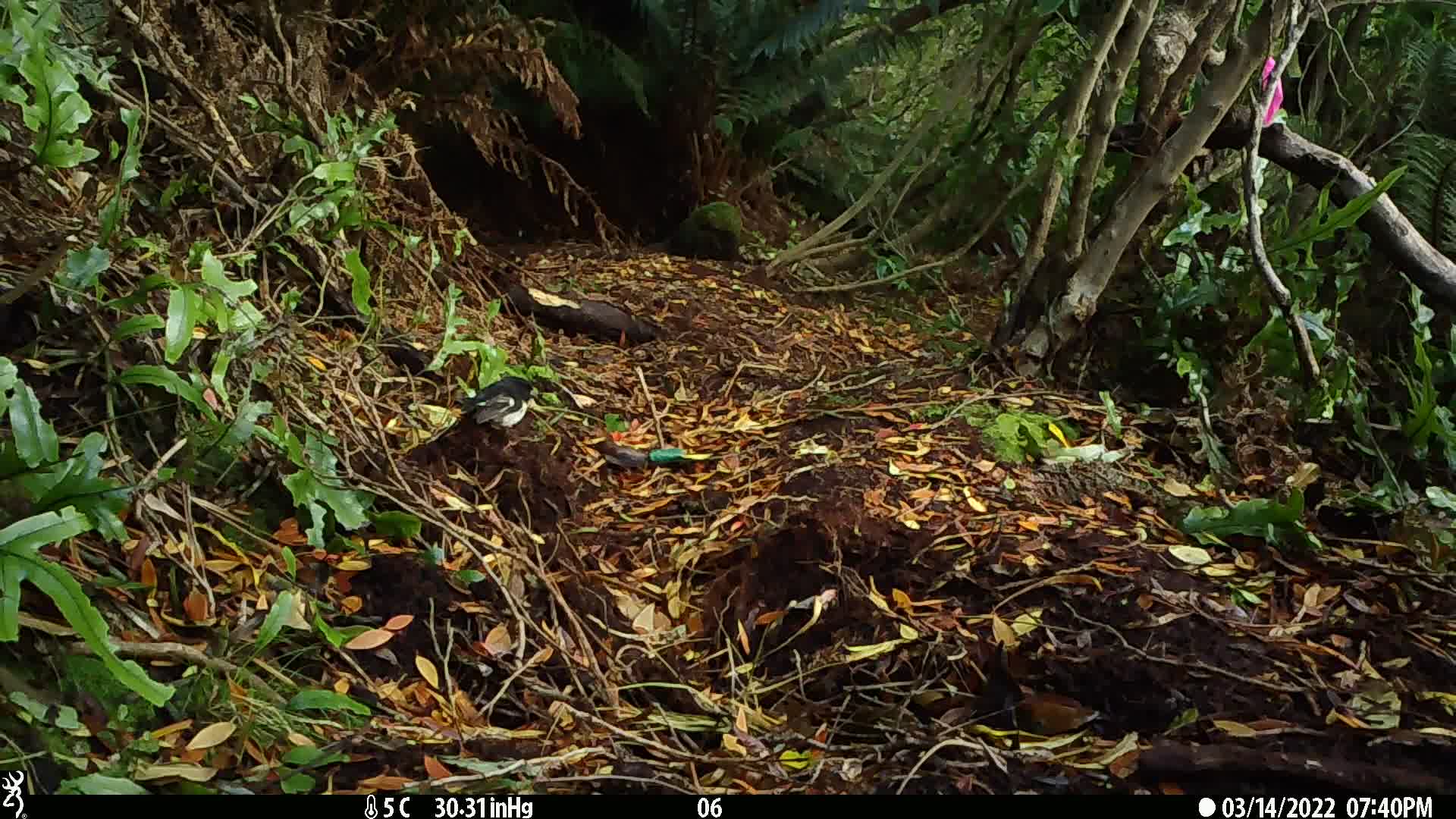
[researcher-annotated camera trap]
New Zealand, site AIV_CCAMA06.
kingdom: Animalia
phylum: Chordata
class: Aves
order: Passeriformes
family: Petroicidae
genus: Petroica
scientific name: Petroica macrocephala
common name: tomtit